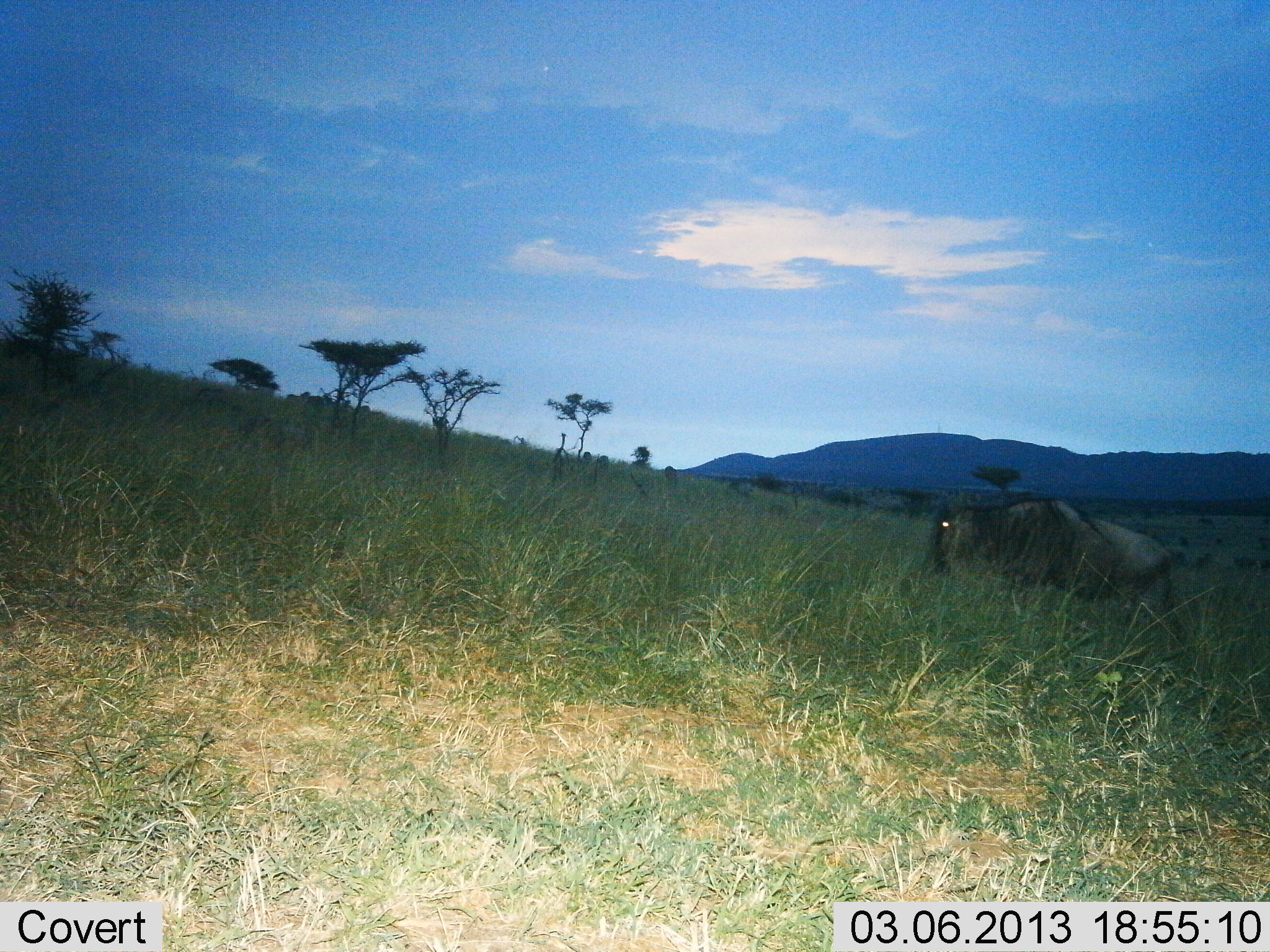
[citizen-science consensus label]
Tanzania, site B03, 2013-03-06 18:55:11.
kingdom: Animalia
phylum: Chordata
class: Mammalia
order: Artiodactyla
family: Bovidae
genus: Connochaetes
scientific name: Connochaetes taurinus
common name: blue wildebeest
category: wildebeest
Wildebeest (blue wildebeest) (Connochaetes taurinus), count 1. Behavior (volunteer vote fractions): standing 30%, resting 5%, moving 65%, interacting 0%. Young present (vote fraction): 0%. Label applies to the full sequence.